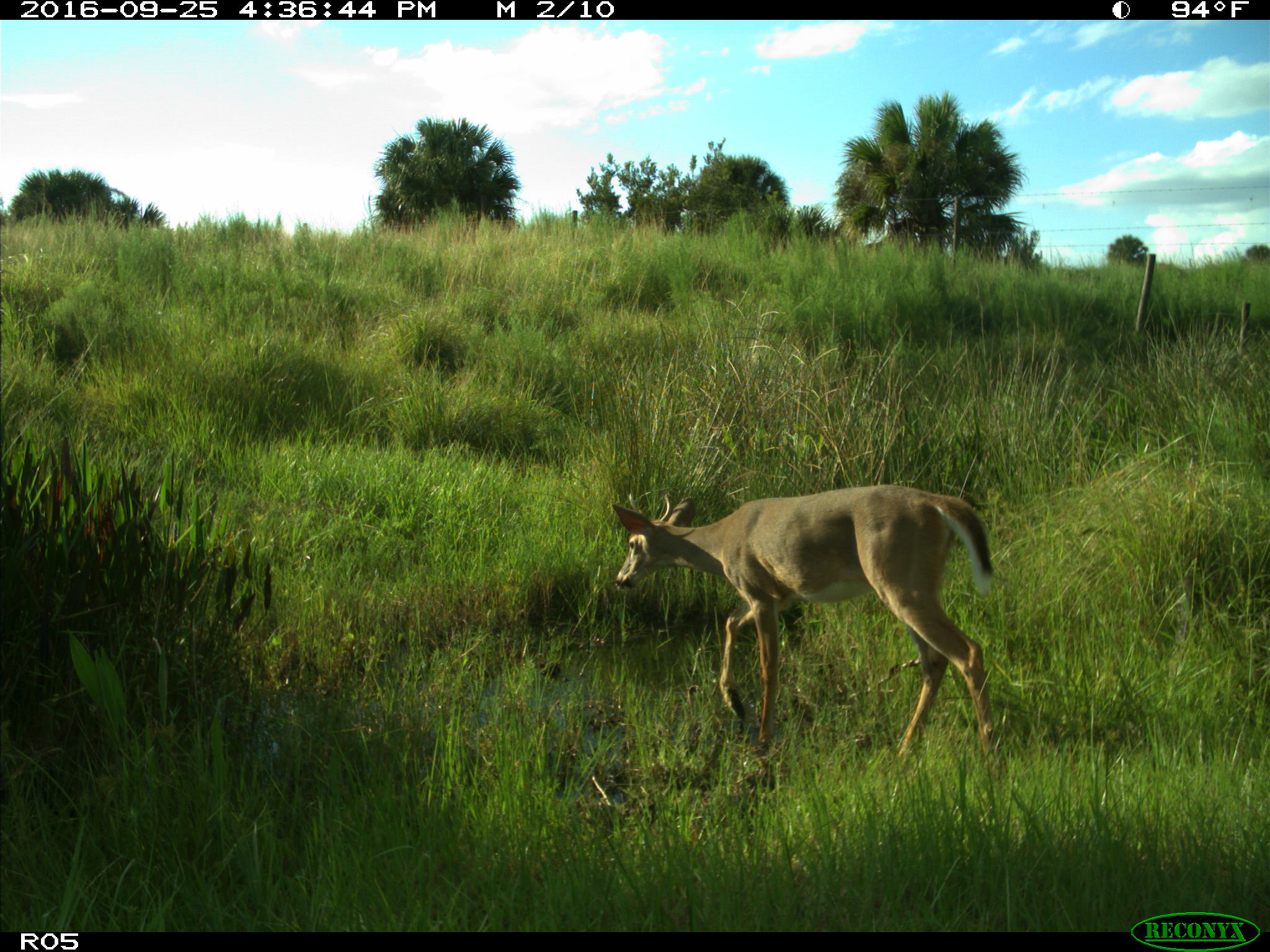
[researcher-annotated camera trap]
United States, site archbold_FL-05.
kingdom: Animalia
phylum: Chordata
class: Mammalia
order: Artiodactyla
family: Cervidae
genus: Odocoileus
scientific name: Odocoileus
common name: deer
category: unidentified deer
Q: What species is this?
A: Unidentified deer (deer) (Odocoileus).